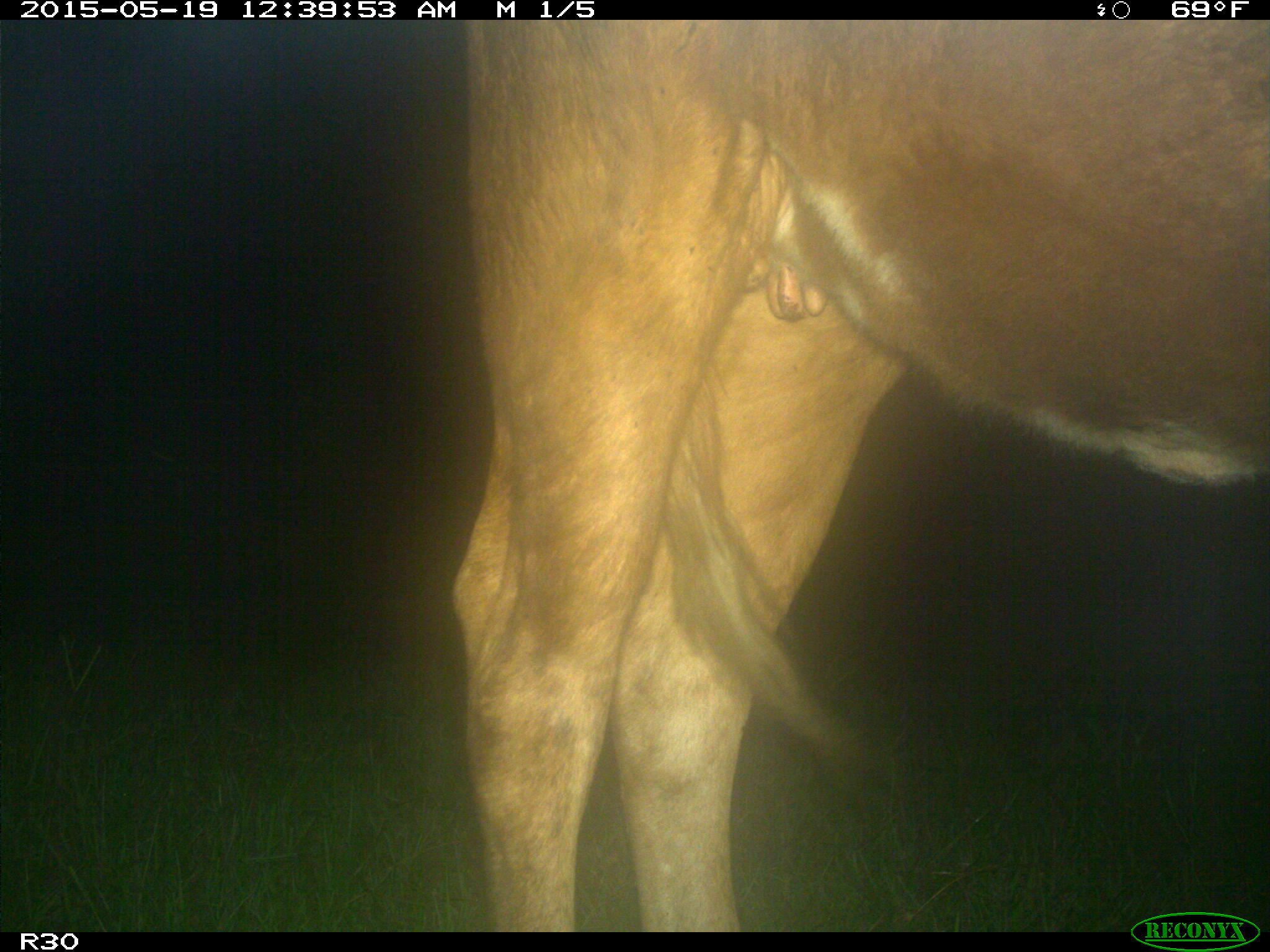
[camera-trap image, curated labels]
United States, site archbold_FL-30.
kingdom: Animalia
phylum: Chordata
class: Mammalia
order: Artiodactyla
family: Bovidae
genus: Bos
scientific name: Bos taurus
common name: domestic cow